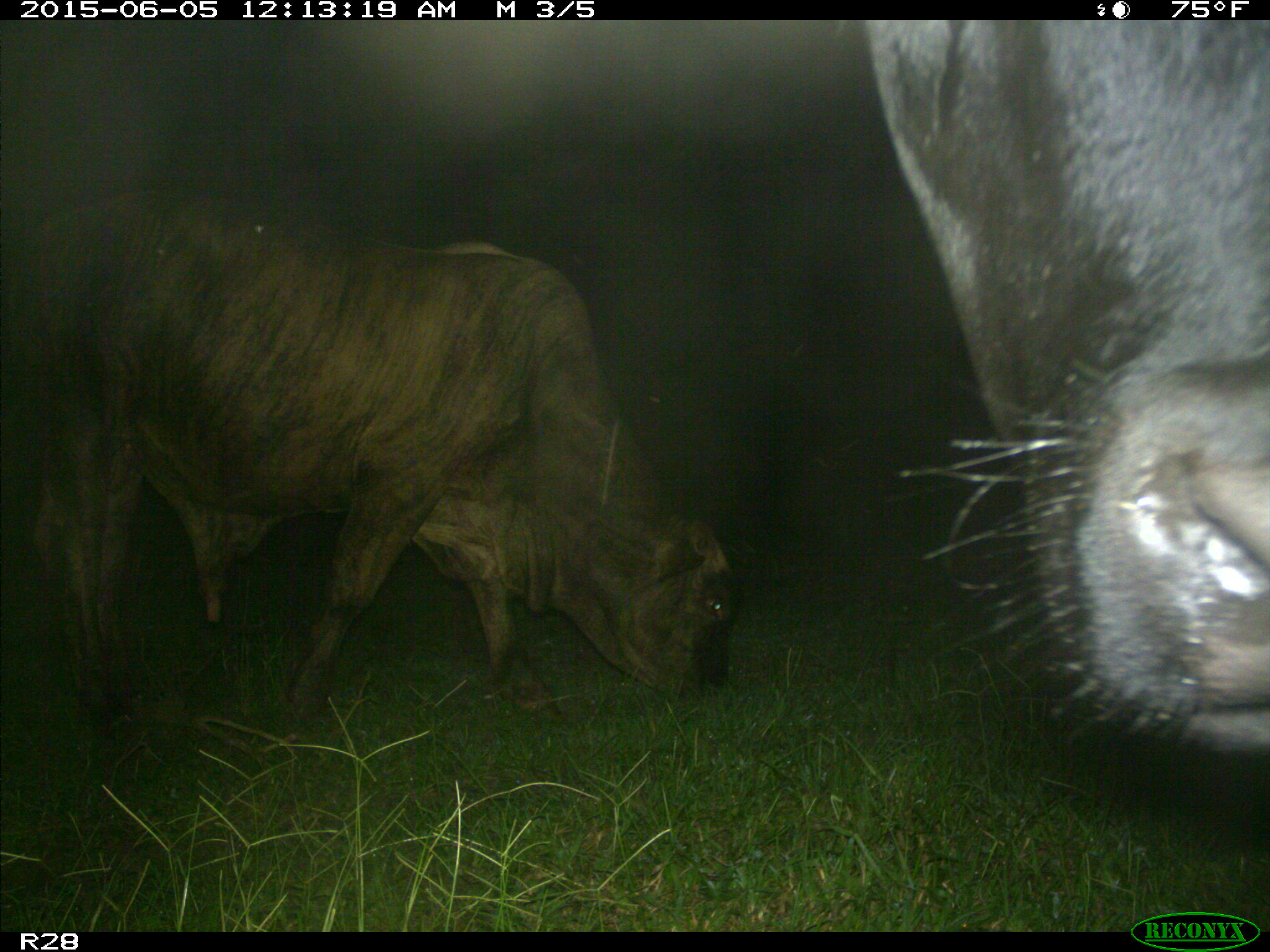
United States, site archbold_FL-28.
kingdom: Animalia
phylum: Chordata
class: Mammalia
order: Artiodactyla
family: Bovidae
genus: Bos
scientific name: Bos taurus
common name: domestic cow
Bos taurus (domestic cow).